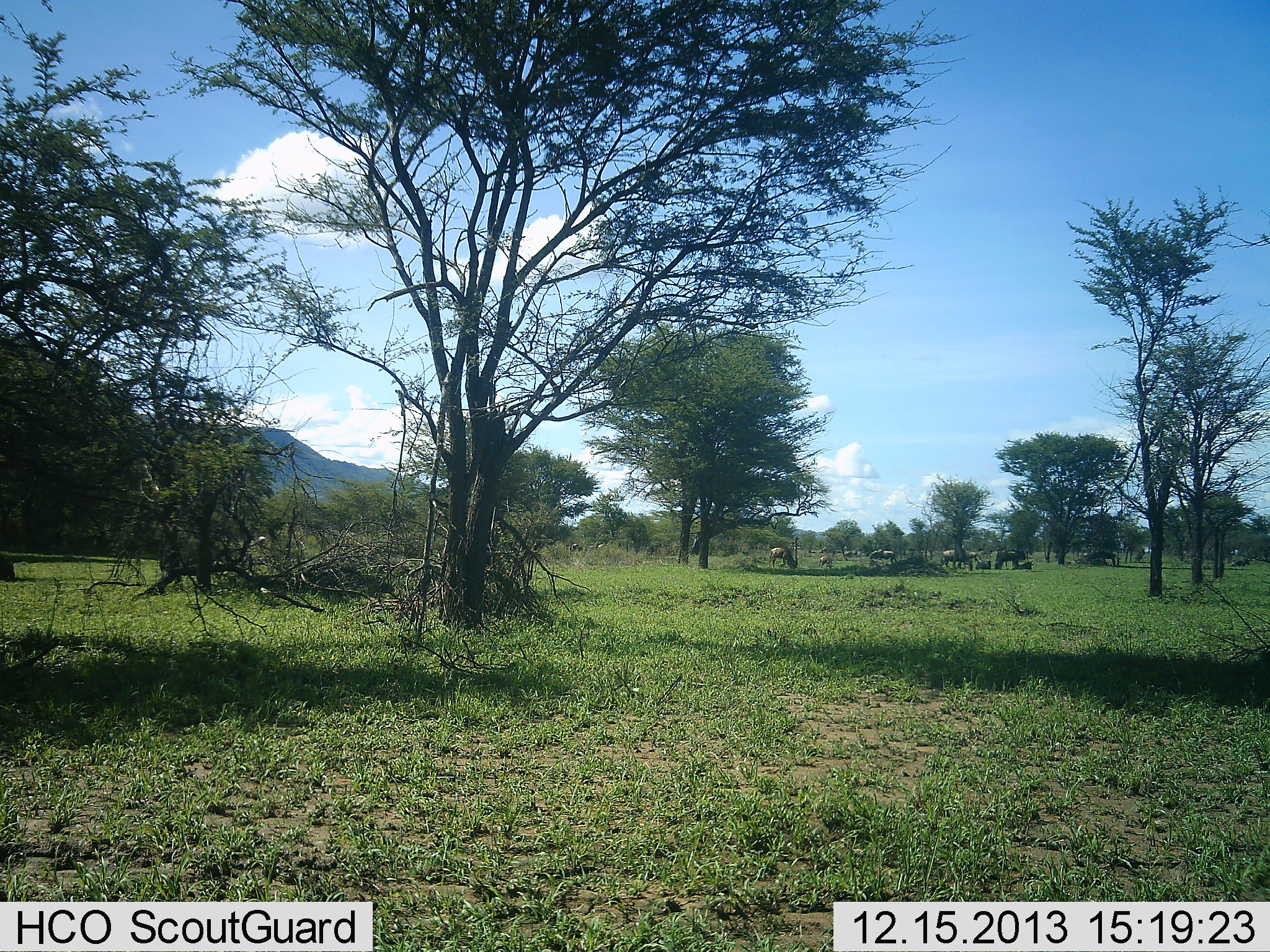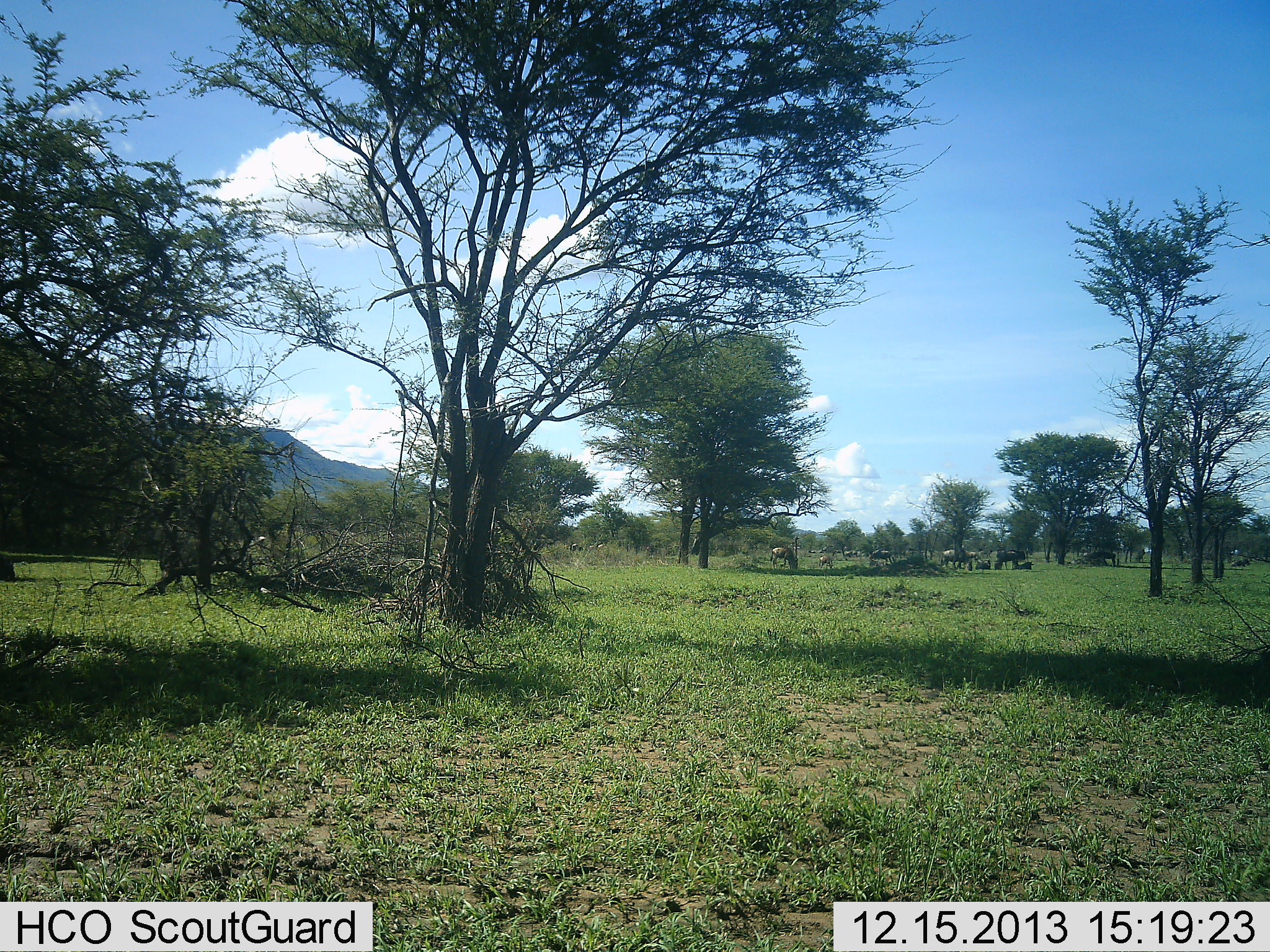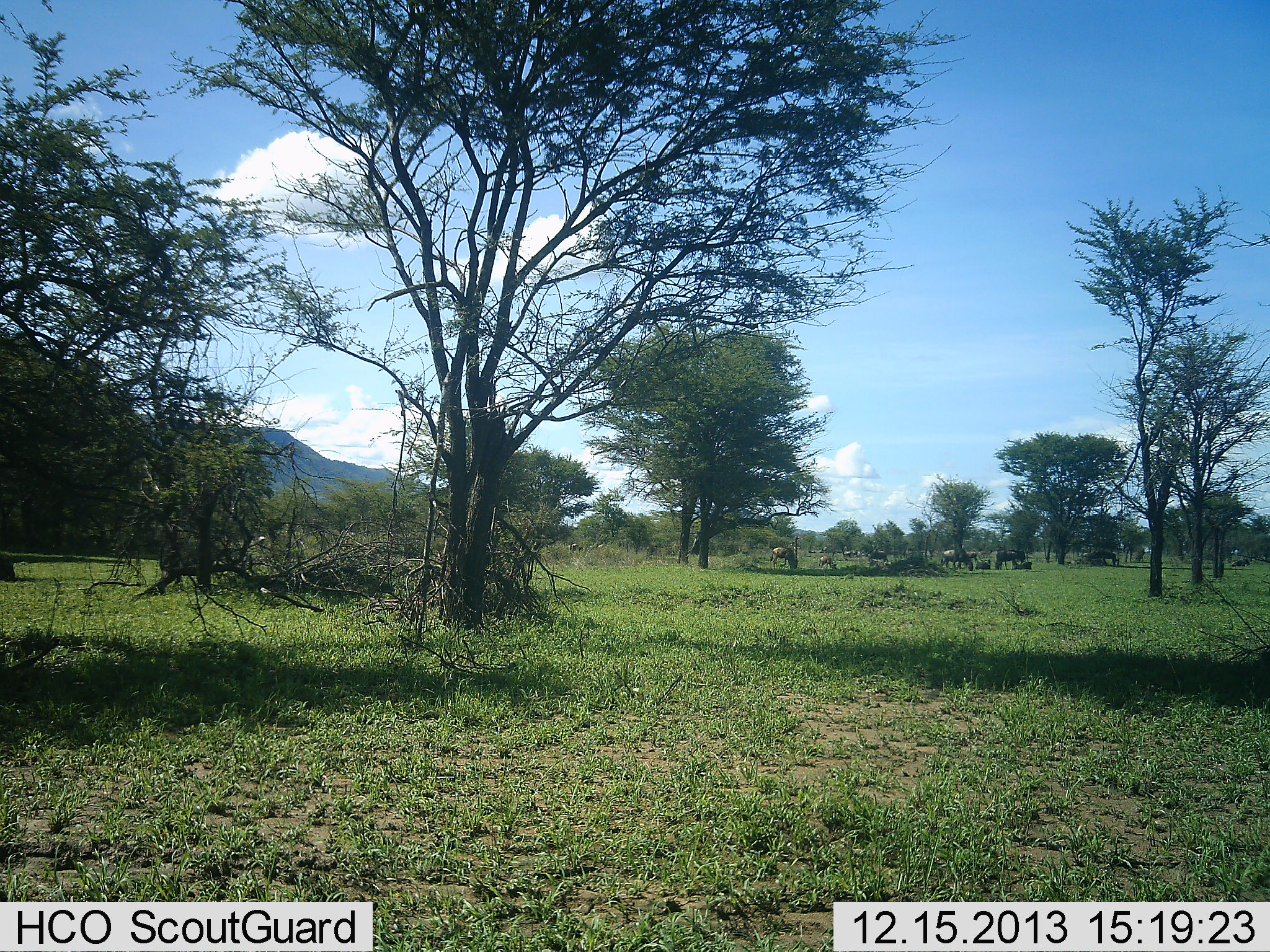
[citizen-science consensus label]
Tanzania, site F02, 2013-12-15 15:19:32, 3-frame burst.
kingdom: Animalia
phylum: Chordata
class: Mammalia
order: Artiodactyla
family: Bovidae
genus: Connochaetes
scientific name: Connochaetes taurinus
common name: blue wildebeest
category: wildebeest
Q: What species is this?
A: Wildebeest (blue wildebeest) (Connochaetes taurinus).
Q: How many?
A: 9.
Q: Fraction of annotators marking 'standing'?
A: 50%.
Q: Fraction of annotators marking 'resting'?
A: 60%.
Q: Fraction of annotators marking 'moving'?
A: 0%.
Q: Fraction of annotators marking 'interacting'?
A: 0%.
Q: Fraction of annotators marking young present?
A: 0%.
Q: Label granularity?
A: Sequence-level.